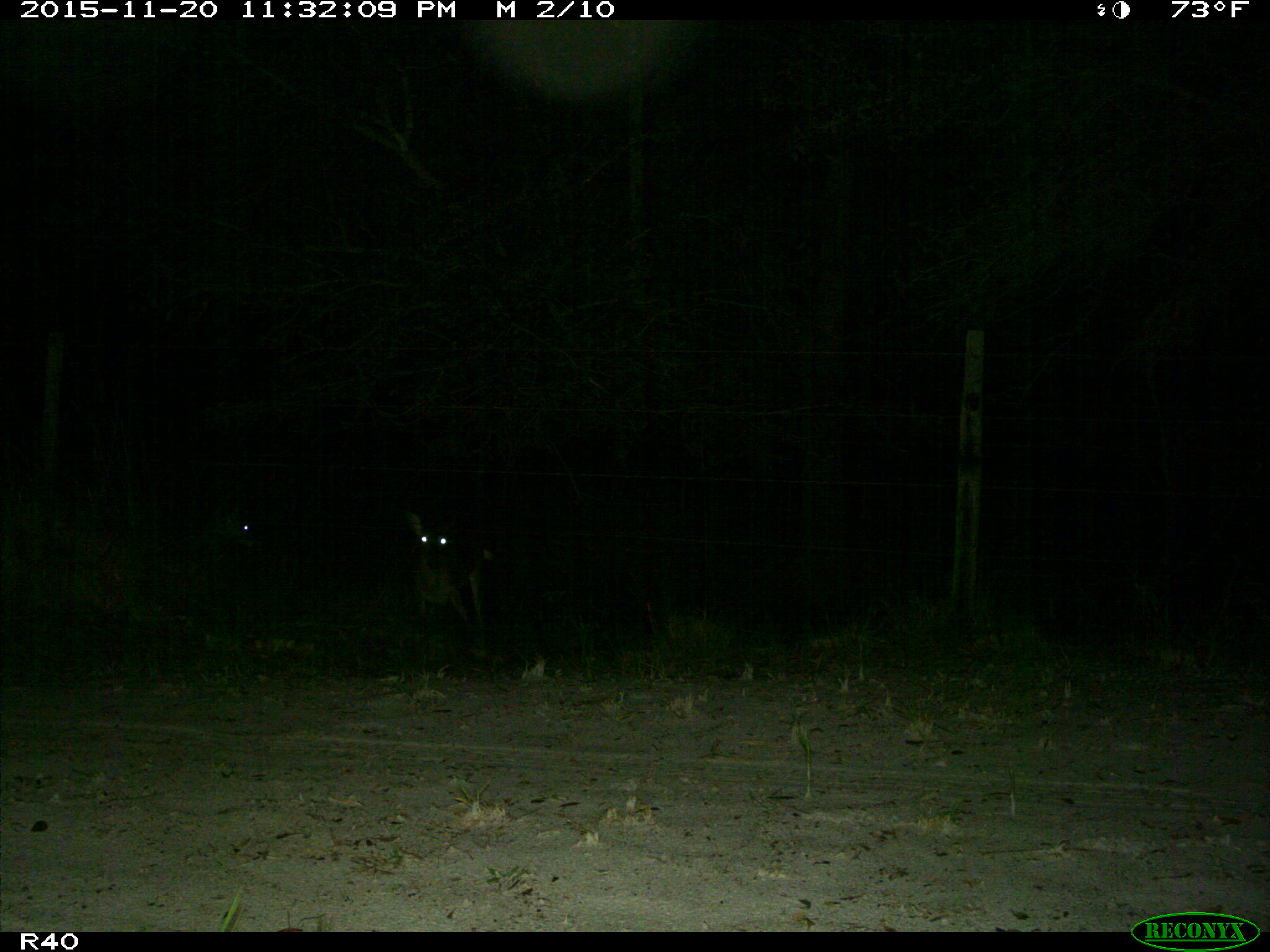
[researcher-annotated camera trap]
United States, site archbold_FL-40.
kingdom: Animalia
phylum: Chordata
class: Mammalia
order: Artiodactyla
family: Cervidae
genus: Odocoileus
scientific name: Odocoileus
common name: deer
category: unidentified deer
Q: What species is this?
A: Unidentified deer (deer) (Odocoileus).